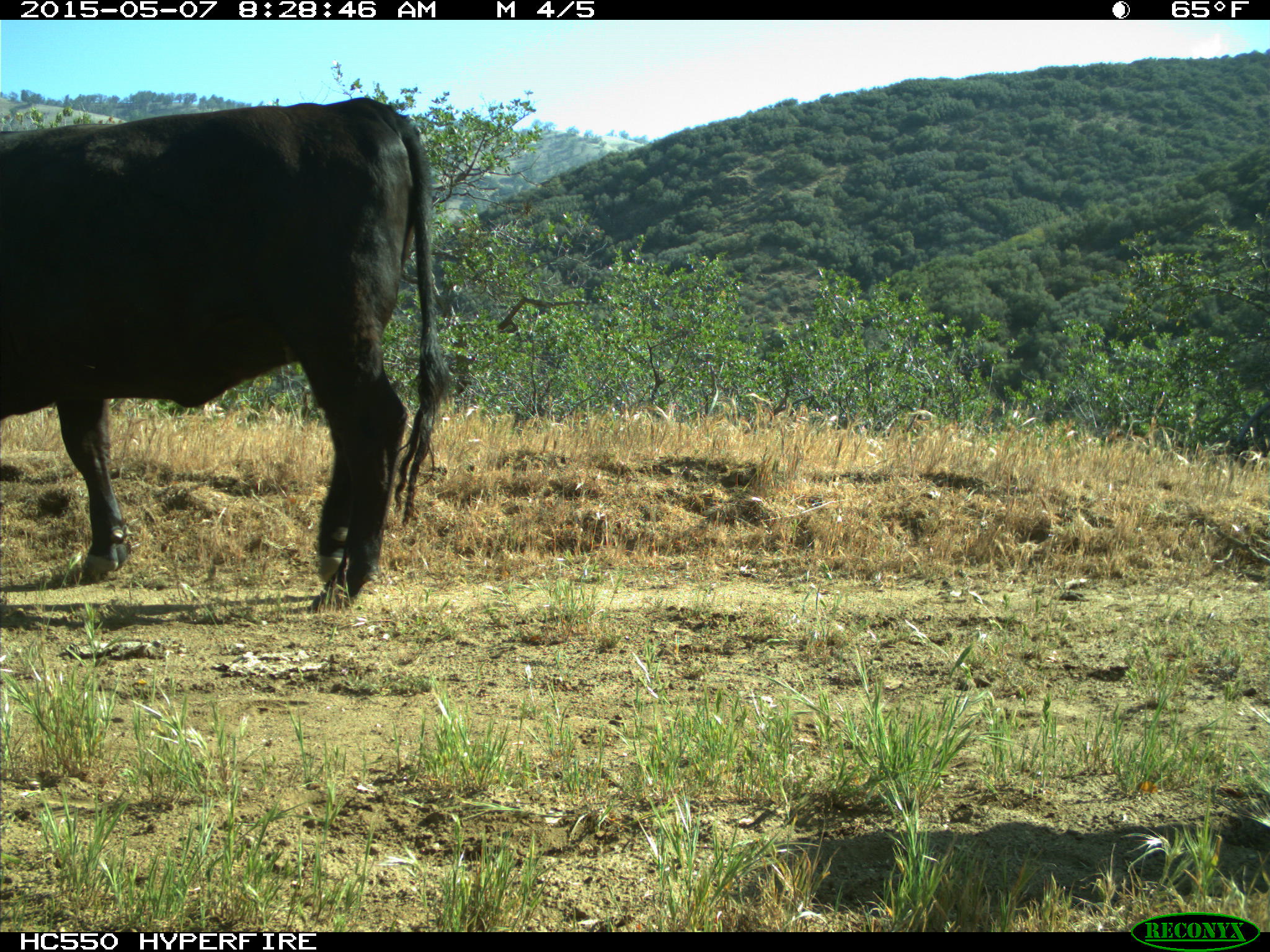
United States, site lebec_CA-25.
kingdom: Animalia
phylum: Chordata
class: Mammalia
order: Artiodactyla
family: Bovidae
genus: Bos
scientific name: Bos taurus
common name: domestic cow